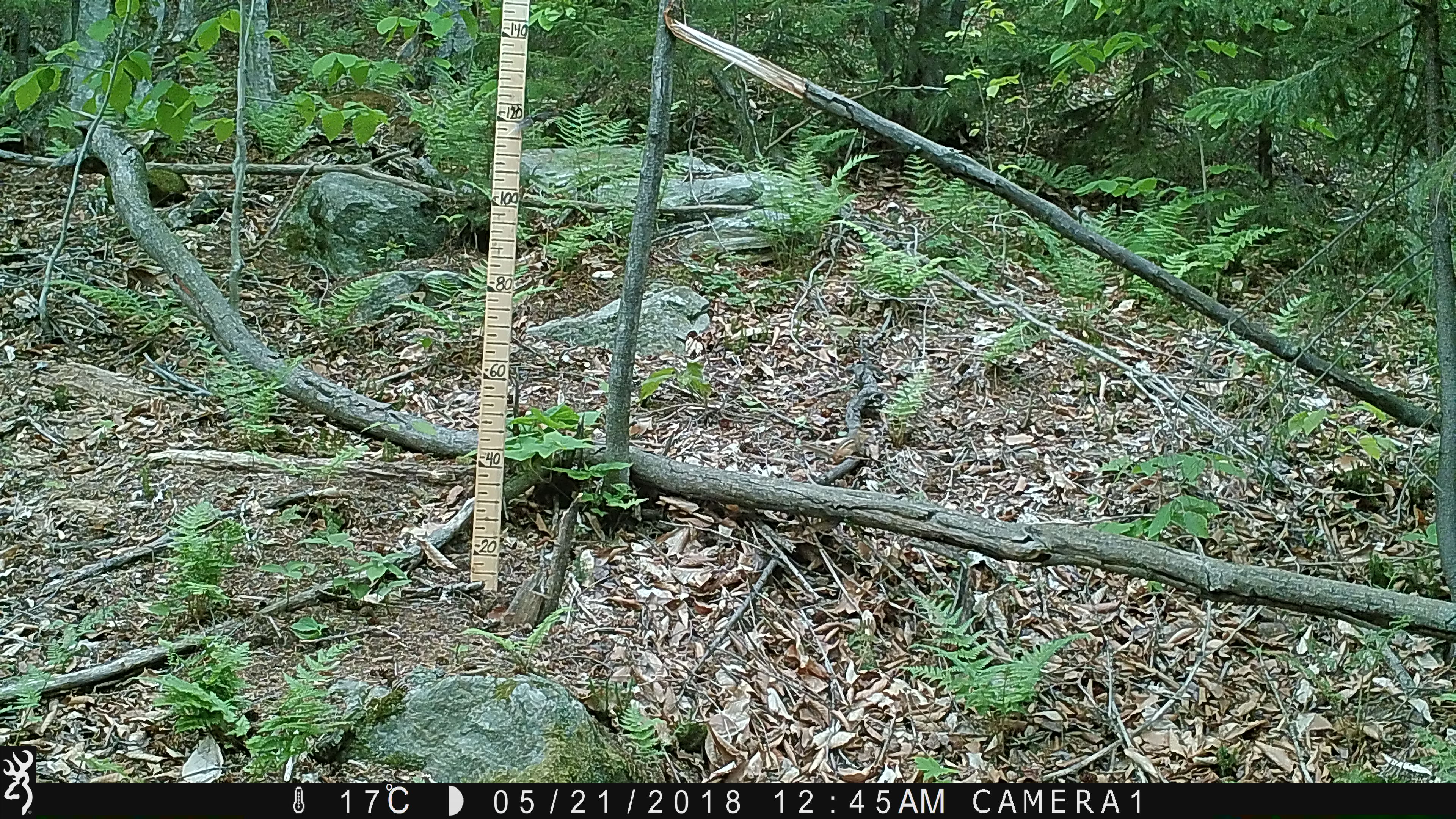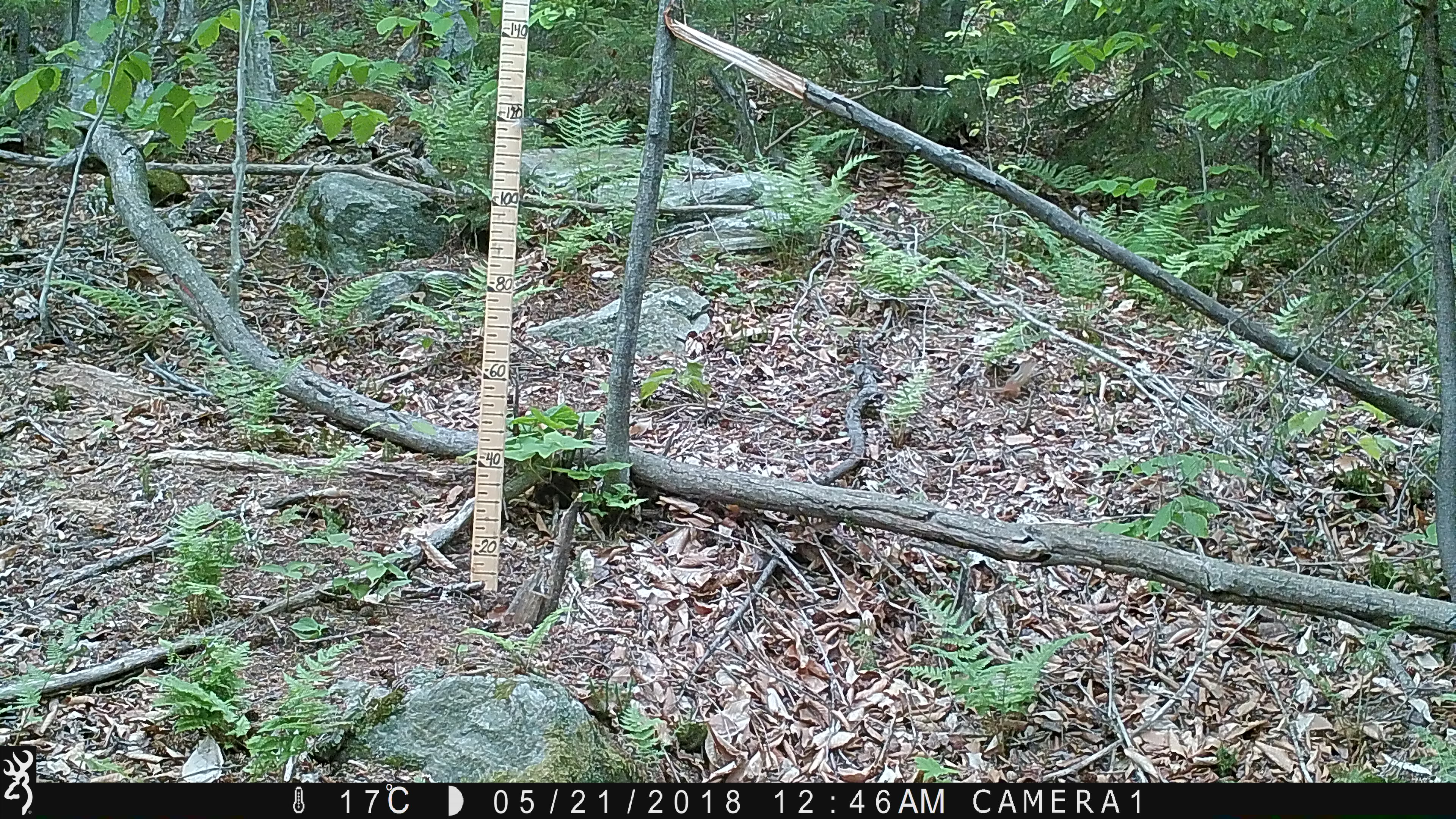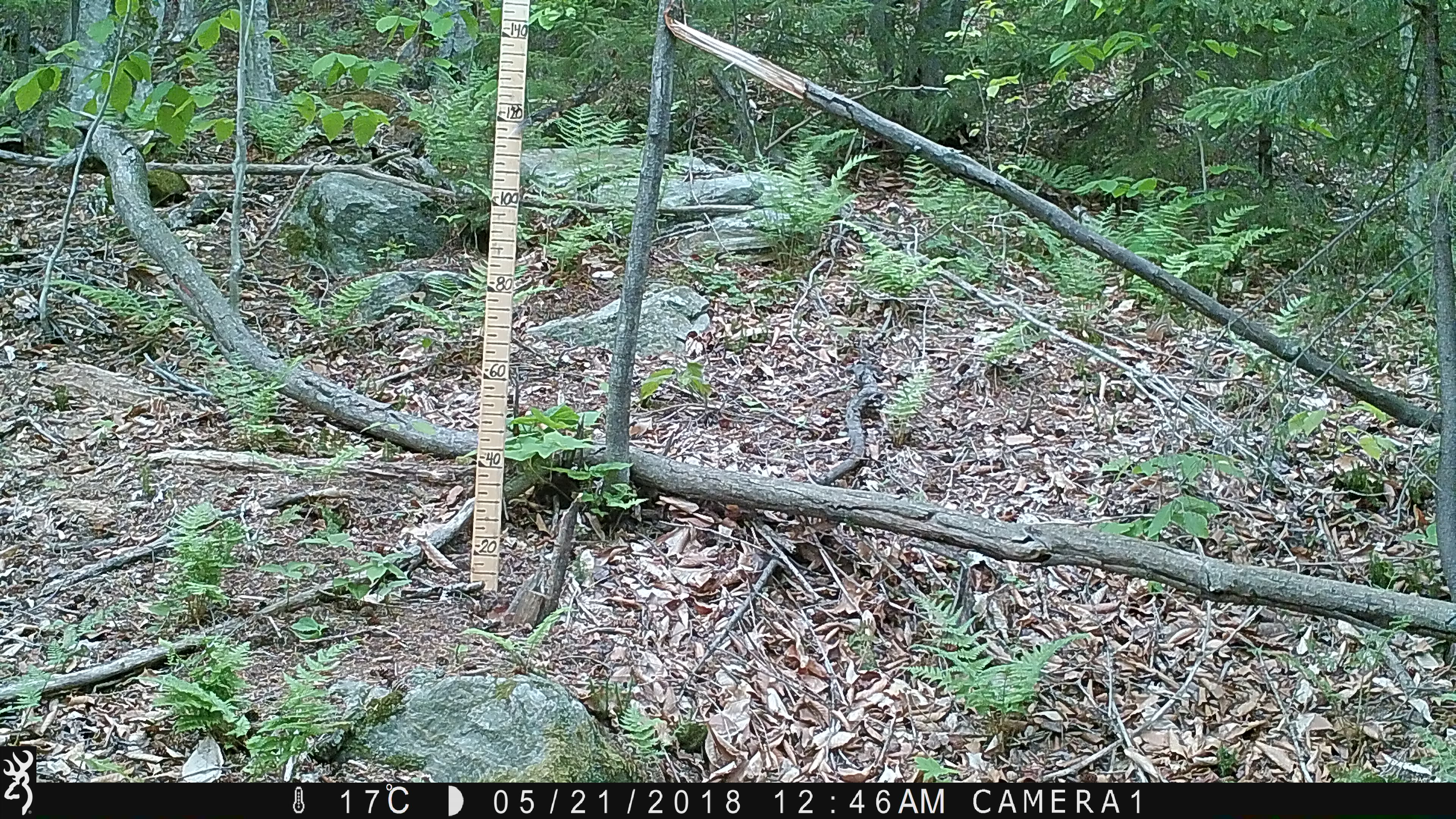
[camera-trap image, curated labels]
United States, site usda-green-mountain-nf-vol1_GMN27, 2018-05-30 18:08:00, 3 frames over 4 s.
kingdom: Animalia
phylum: Chordata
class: Mammalia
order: Rodentia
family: Sciuridae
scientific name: Tamiini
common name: chipmunk